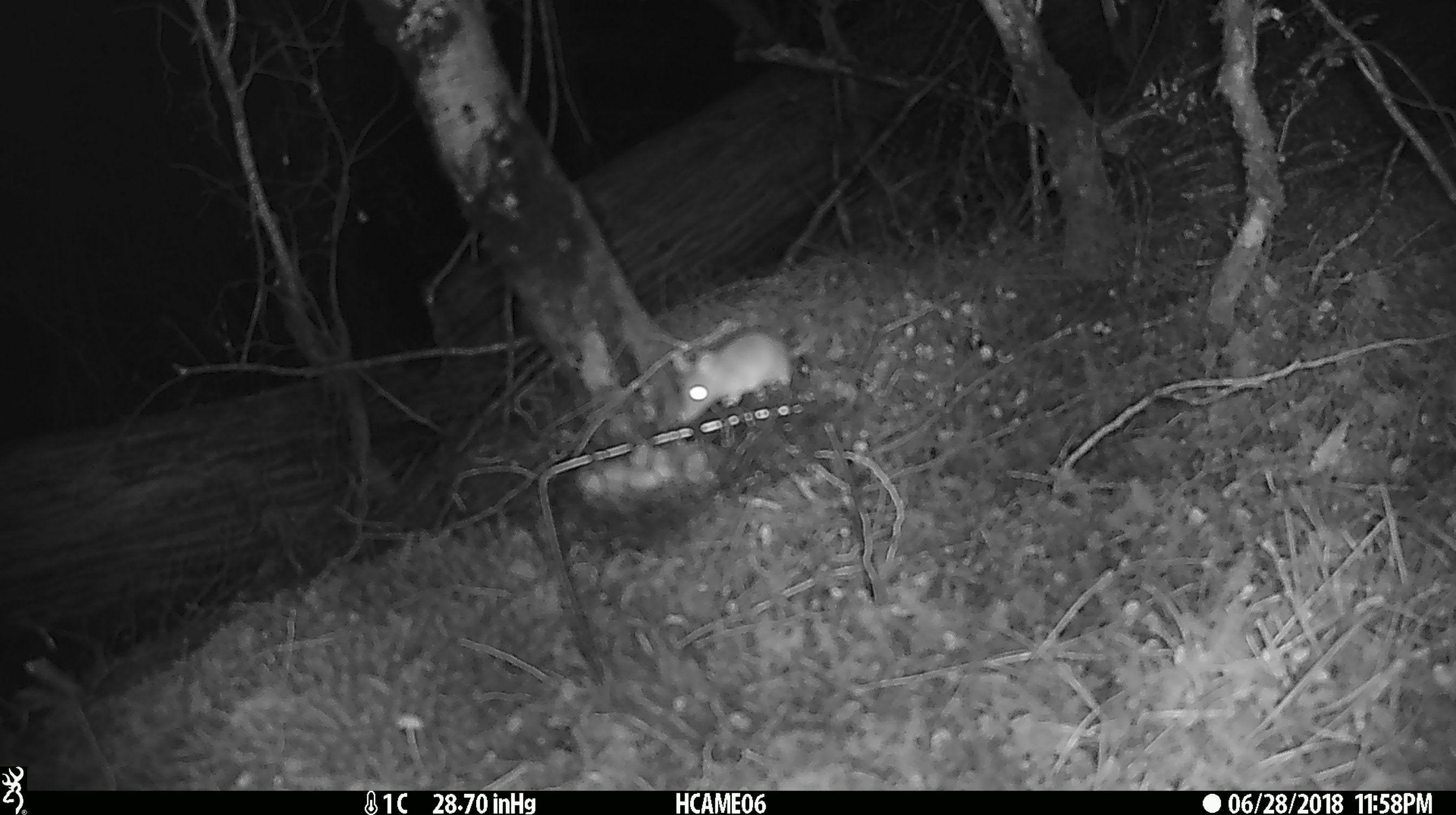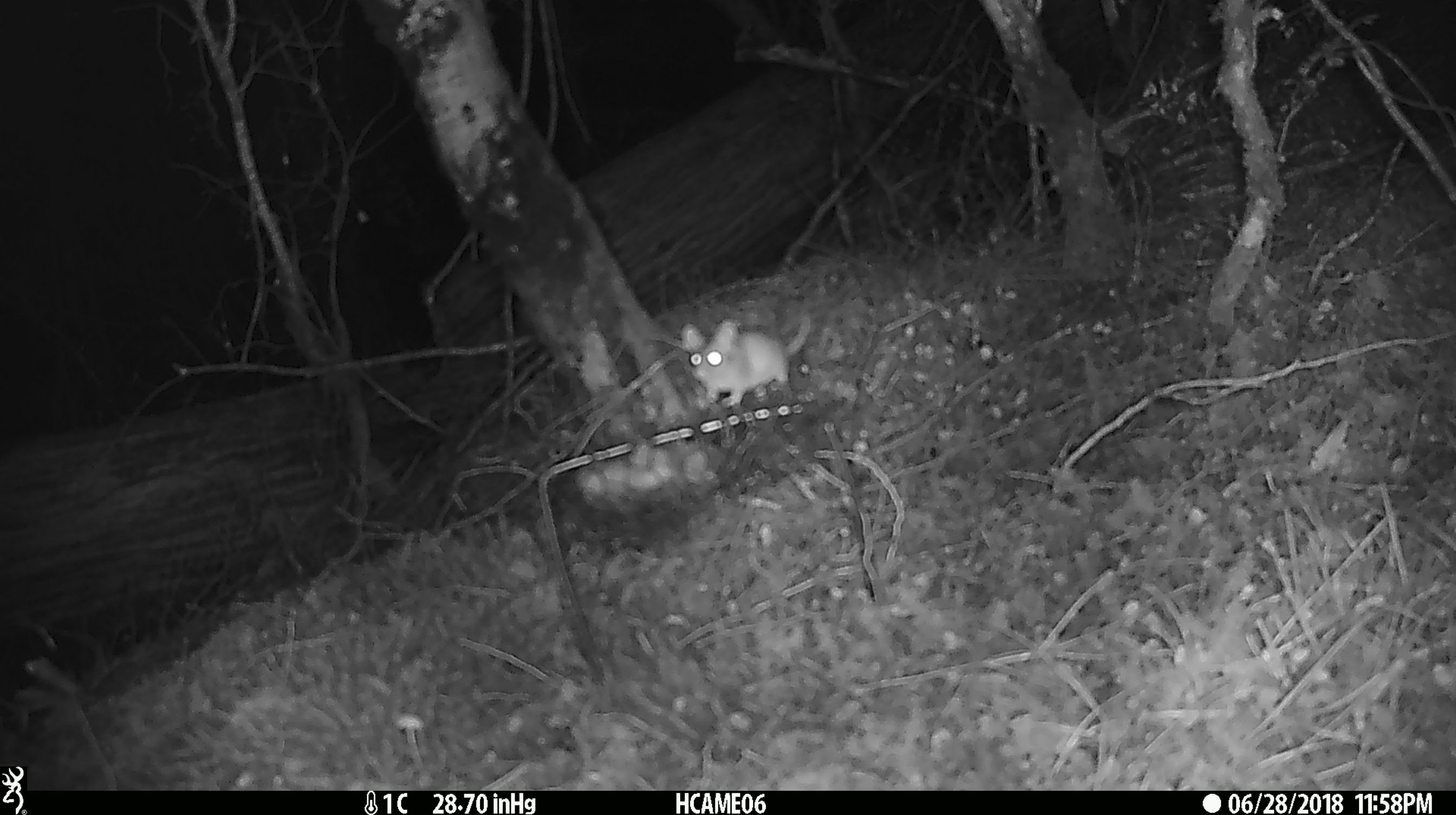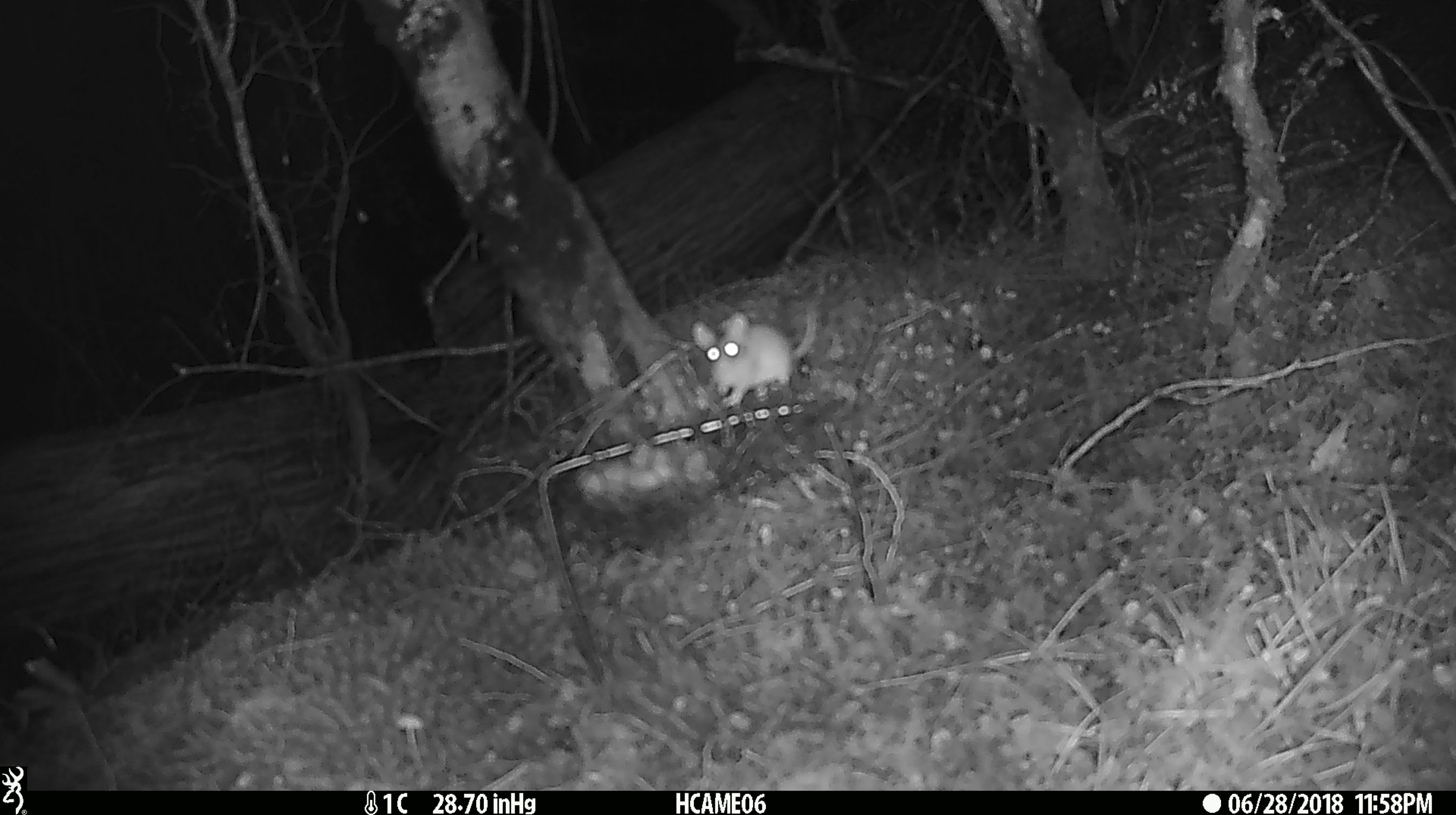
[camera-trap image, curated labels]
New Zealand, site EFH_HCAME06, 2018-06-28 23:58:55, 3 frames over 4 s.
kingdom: Animalia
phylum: Chordata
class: Mammalia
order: Rodentia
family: Muridae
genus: Mus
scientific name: Mus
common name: mouse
Mouse (Mus).